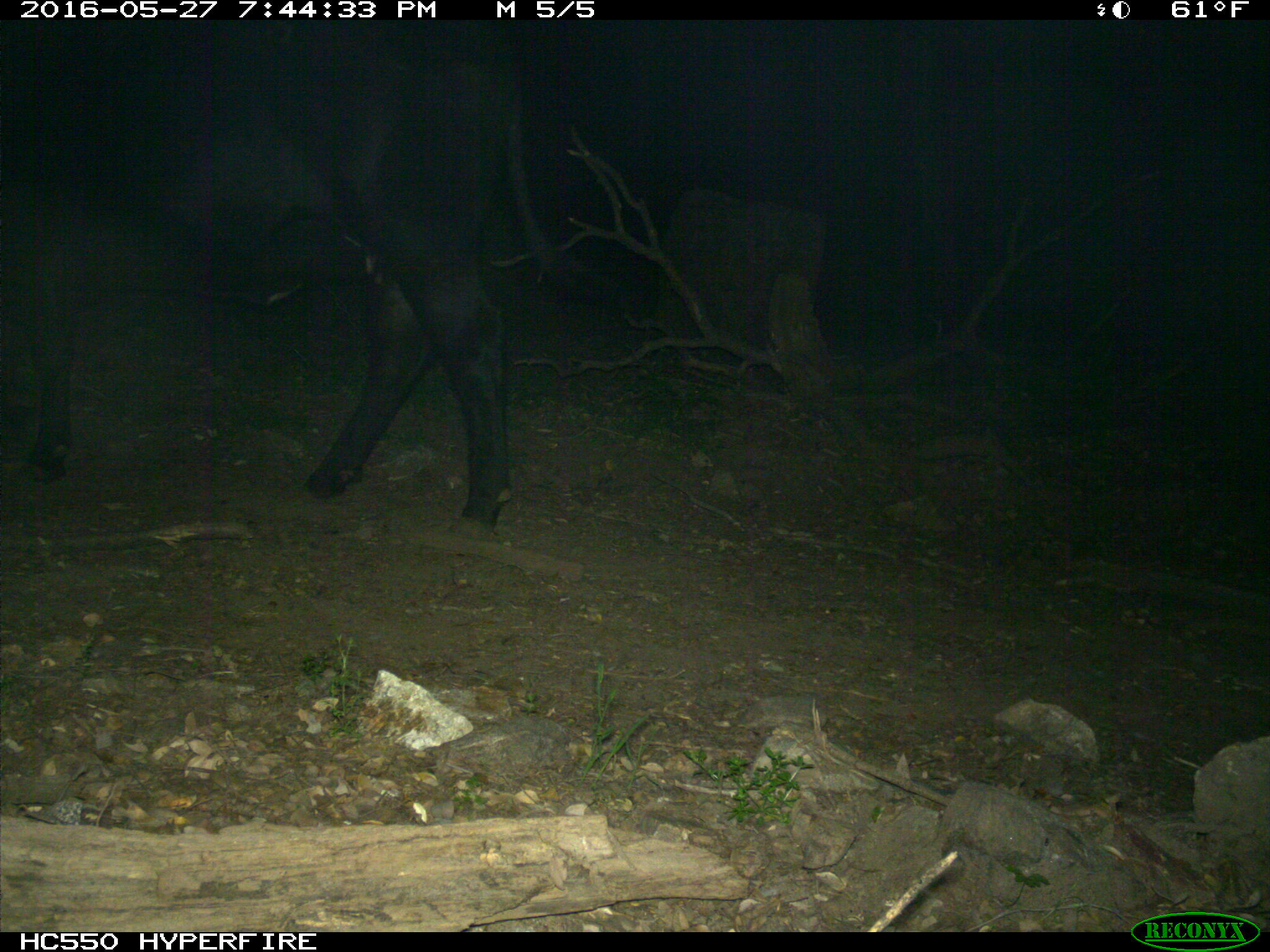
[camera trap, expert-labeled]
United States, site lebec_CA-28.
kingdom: Animalia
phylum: Chordata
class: Mammalia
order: Artiodactyla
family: Bovidae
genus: Bos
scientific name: Bos taurus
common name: domestic cow